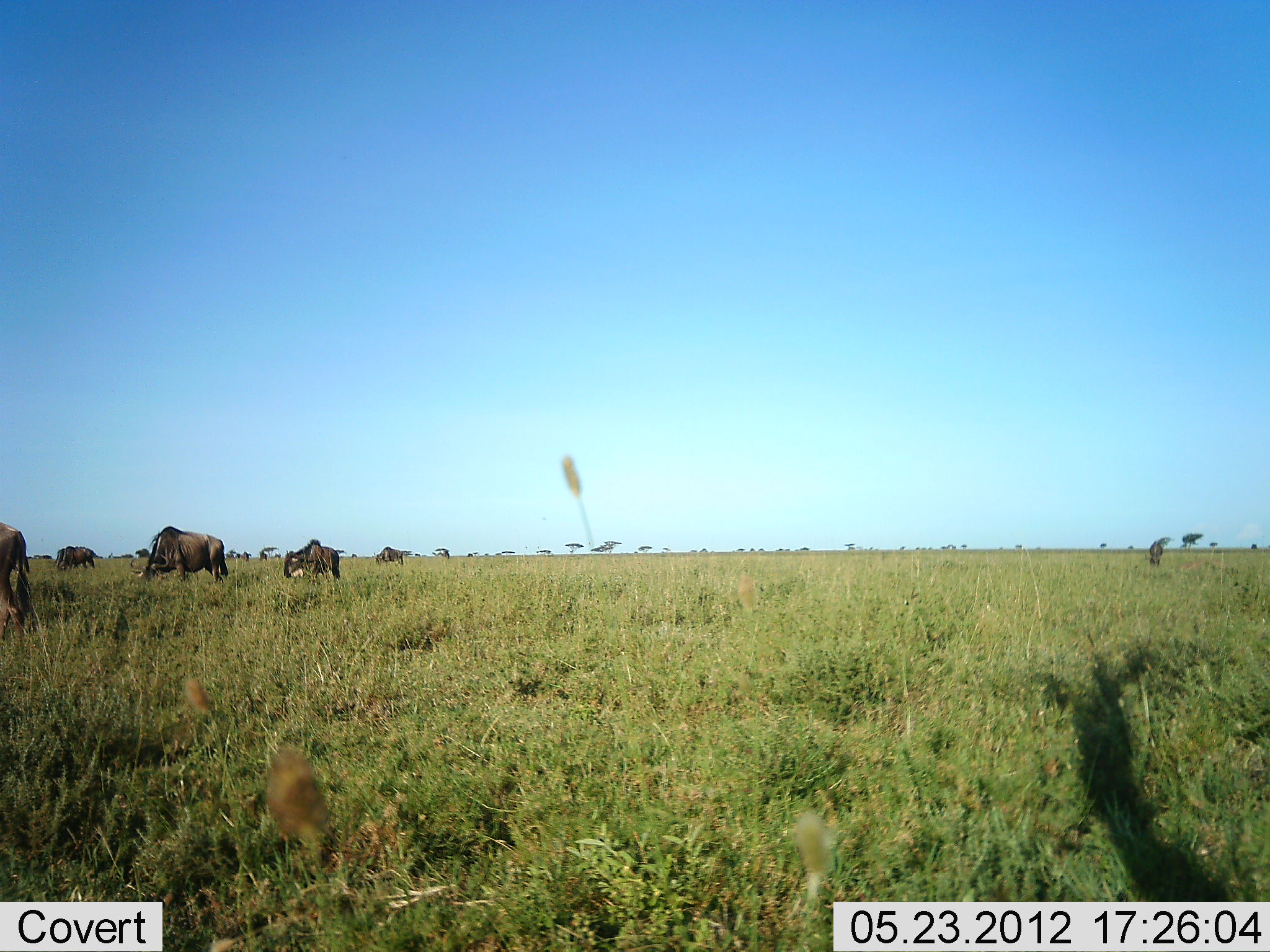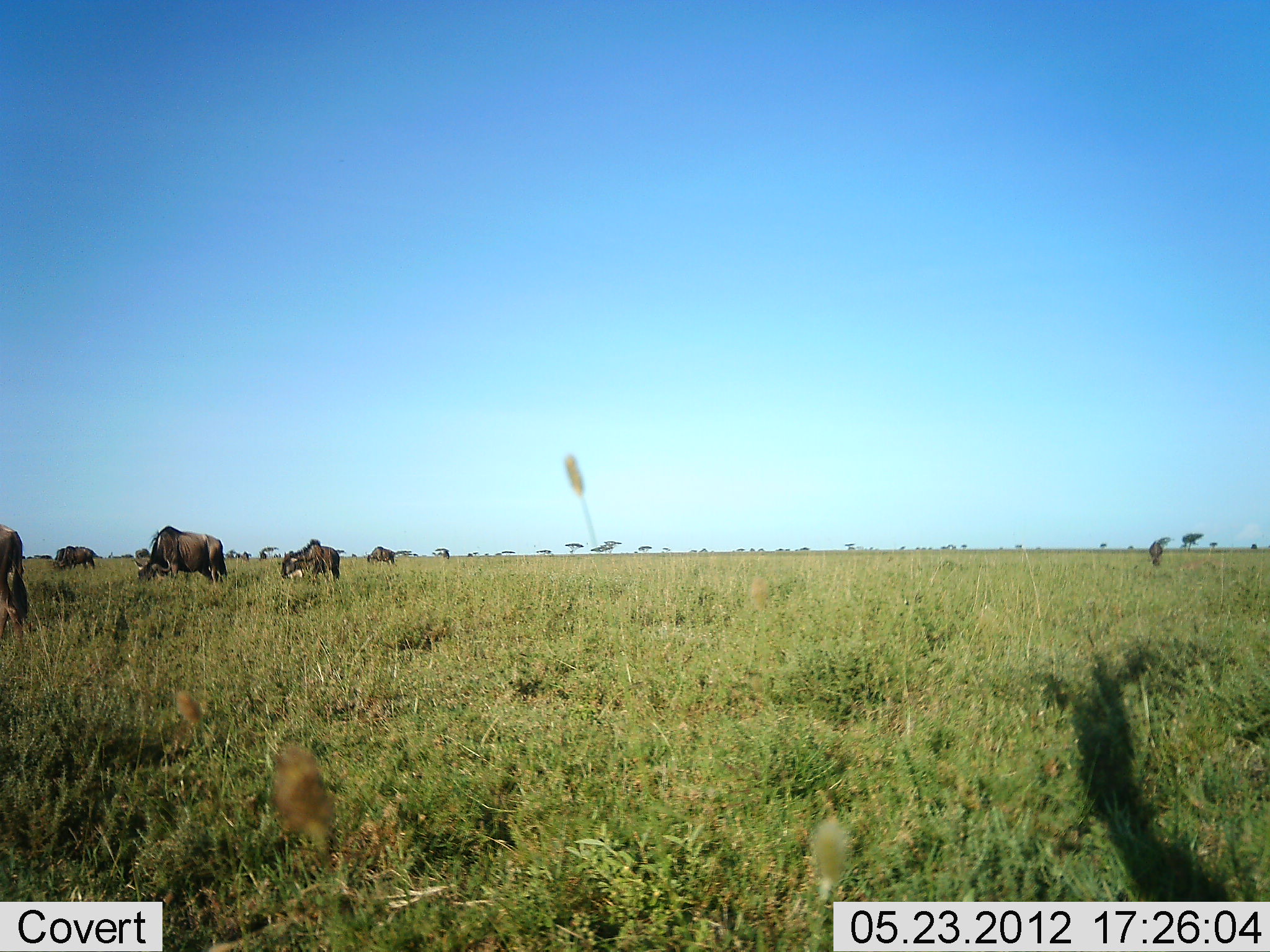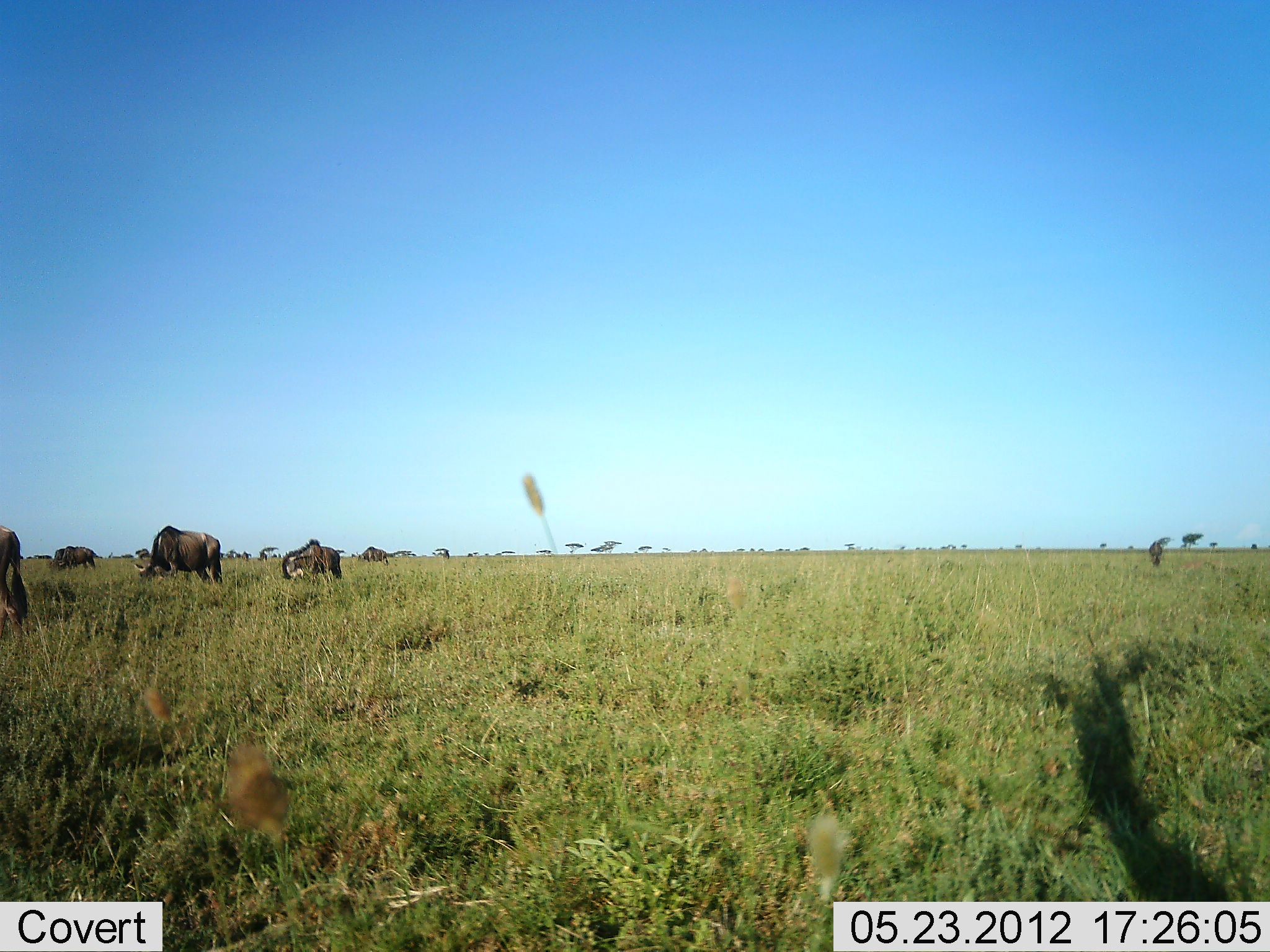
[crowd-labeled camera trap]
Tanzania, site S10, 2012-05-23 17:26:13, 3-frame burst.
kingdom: Animalia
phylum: Chordata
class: Mammalia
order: Artiodactyla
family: Bovidae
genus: Connochaetes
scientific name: Connochaetes taurinus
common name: blue wildebeest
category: wildebeest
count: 6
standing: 30%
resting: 0%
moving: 20%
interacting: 0%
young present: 0%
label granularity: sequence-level